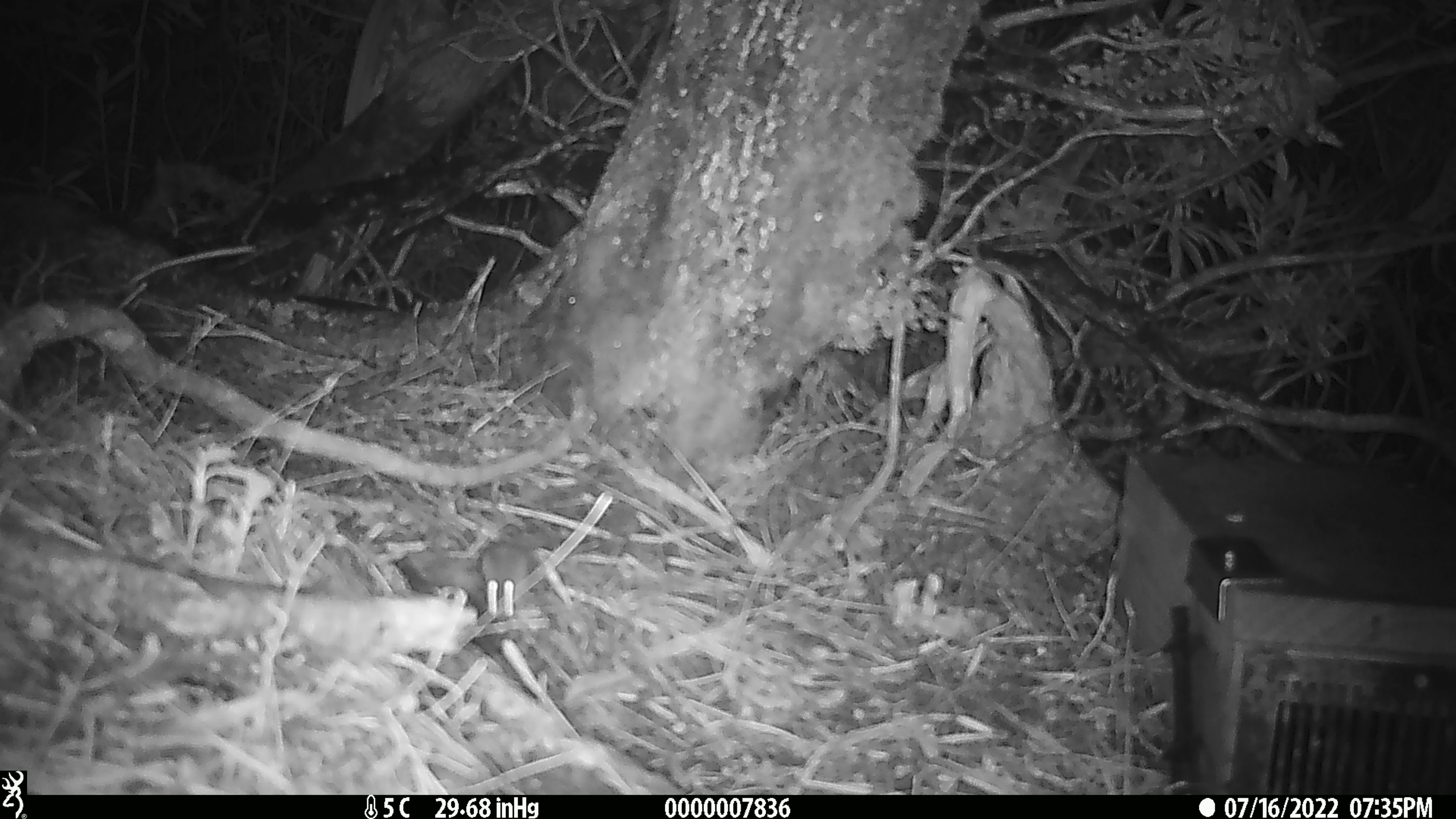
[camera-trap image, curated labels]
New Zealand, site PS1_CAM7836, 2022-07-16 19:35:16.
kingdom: Animalia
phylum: Chordata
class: Mammalia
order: Rodentia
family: Muridae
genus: Mus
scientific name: Mus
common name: mouse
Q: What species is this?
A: Mouse (Mus).